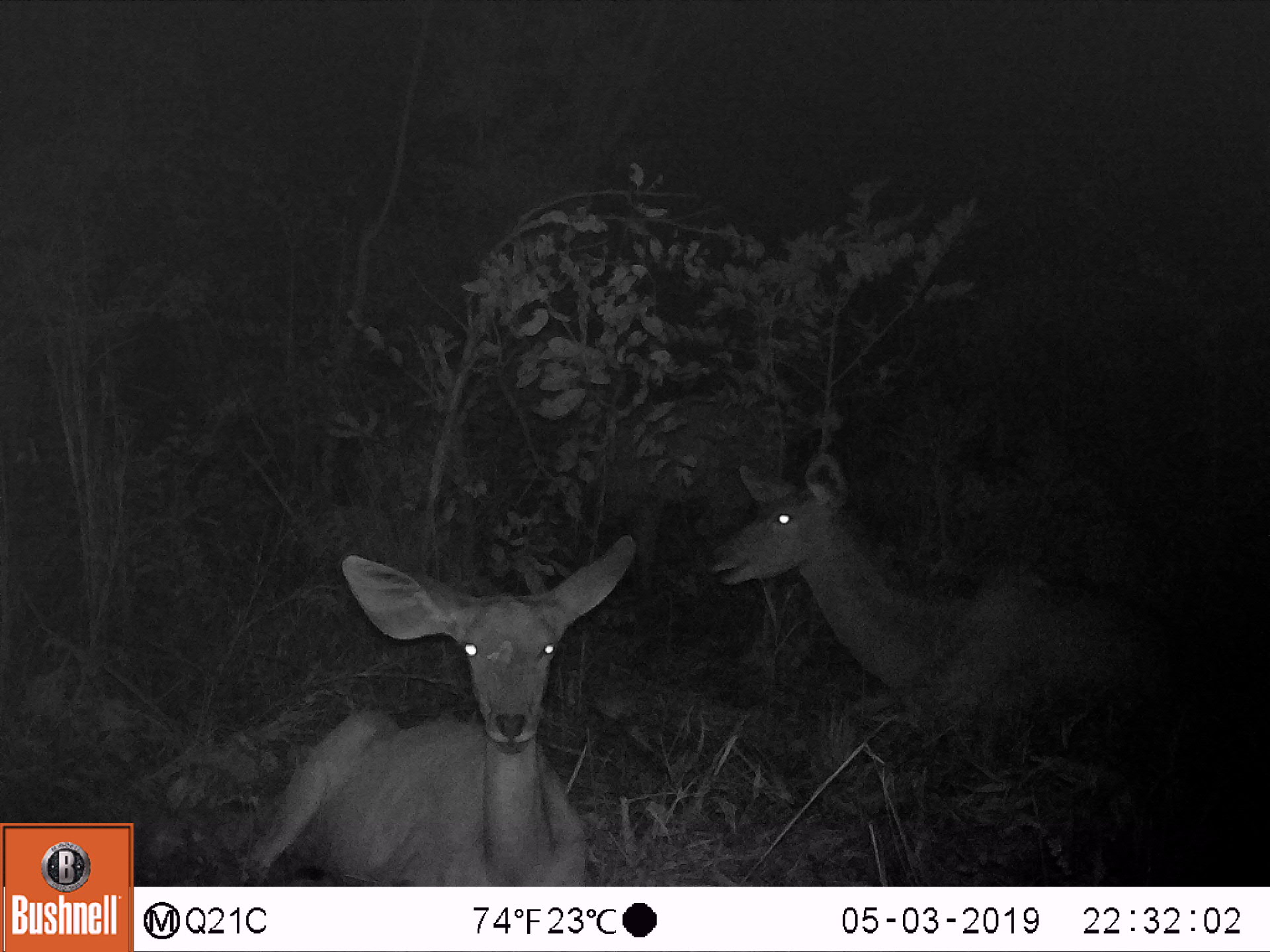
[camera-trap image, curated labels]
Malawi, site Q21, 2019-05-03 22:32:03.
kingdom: Animalia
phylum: Chordata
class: Mammalia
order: Artiodactyla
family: Bovidae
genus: Tragelaphus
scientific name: Tragelaphus strepsiceros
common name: greater kudu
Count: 2.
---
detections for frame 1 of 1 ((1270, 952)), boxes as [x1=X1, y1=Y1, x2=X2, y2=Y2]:
greater kudu: [x1=703, y1=448, x2=1189, y2=767]; [x1=217, y1=524, x2=644, y2=883]